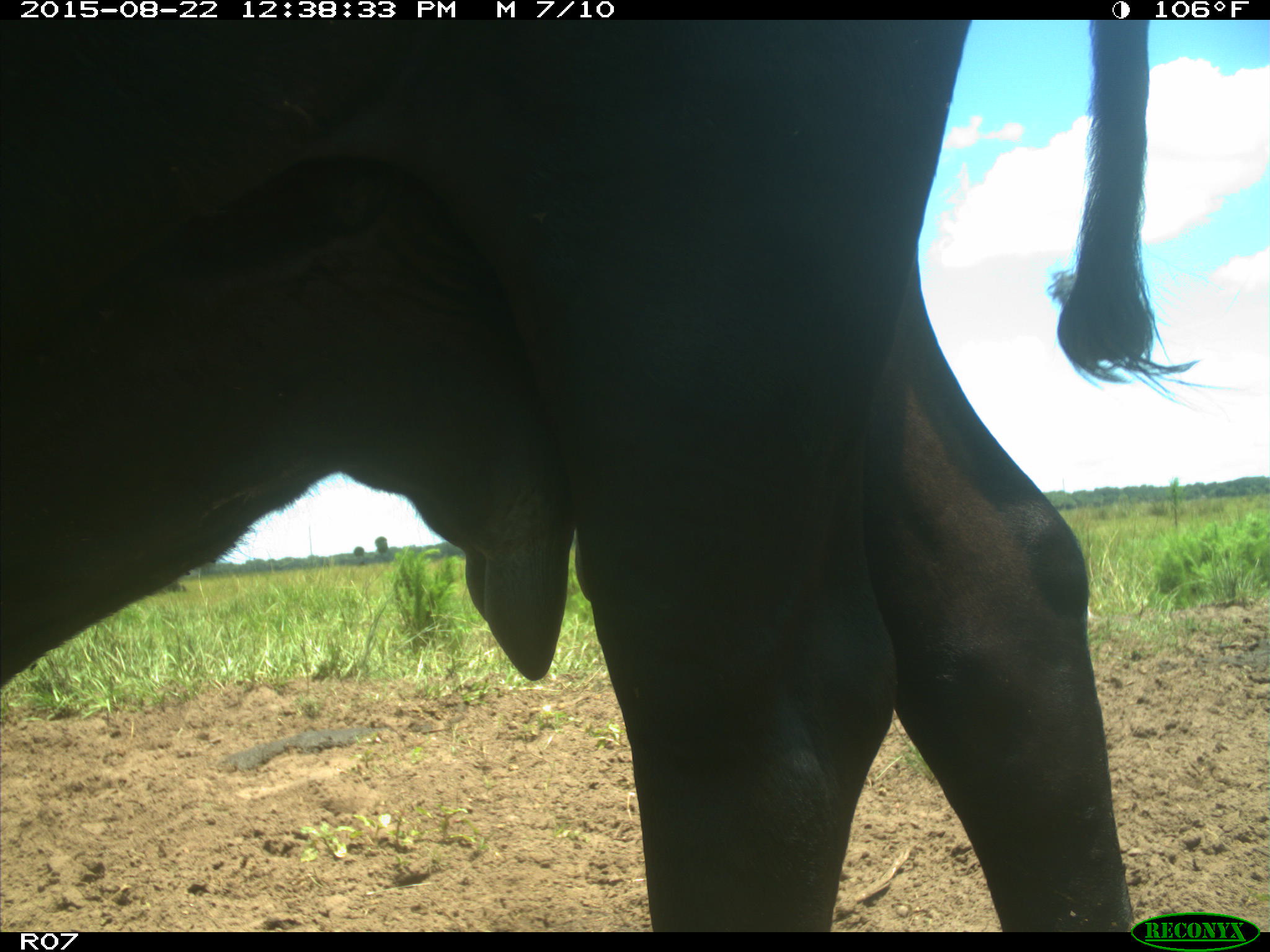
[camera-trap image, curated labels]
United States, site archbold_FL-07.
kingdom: Animalia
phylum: Chordata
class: Mammalia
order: Artiodactyla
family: Bovidae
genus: Bos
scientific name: Bos taurus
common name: domestic cow